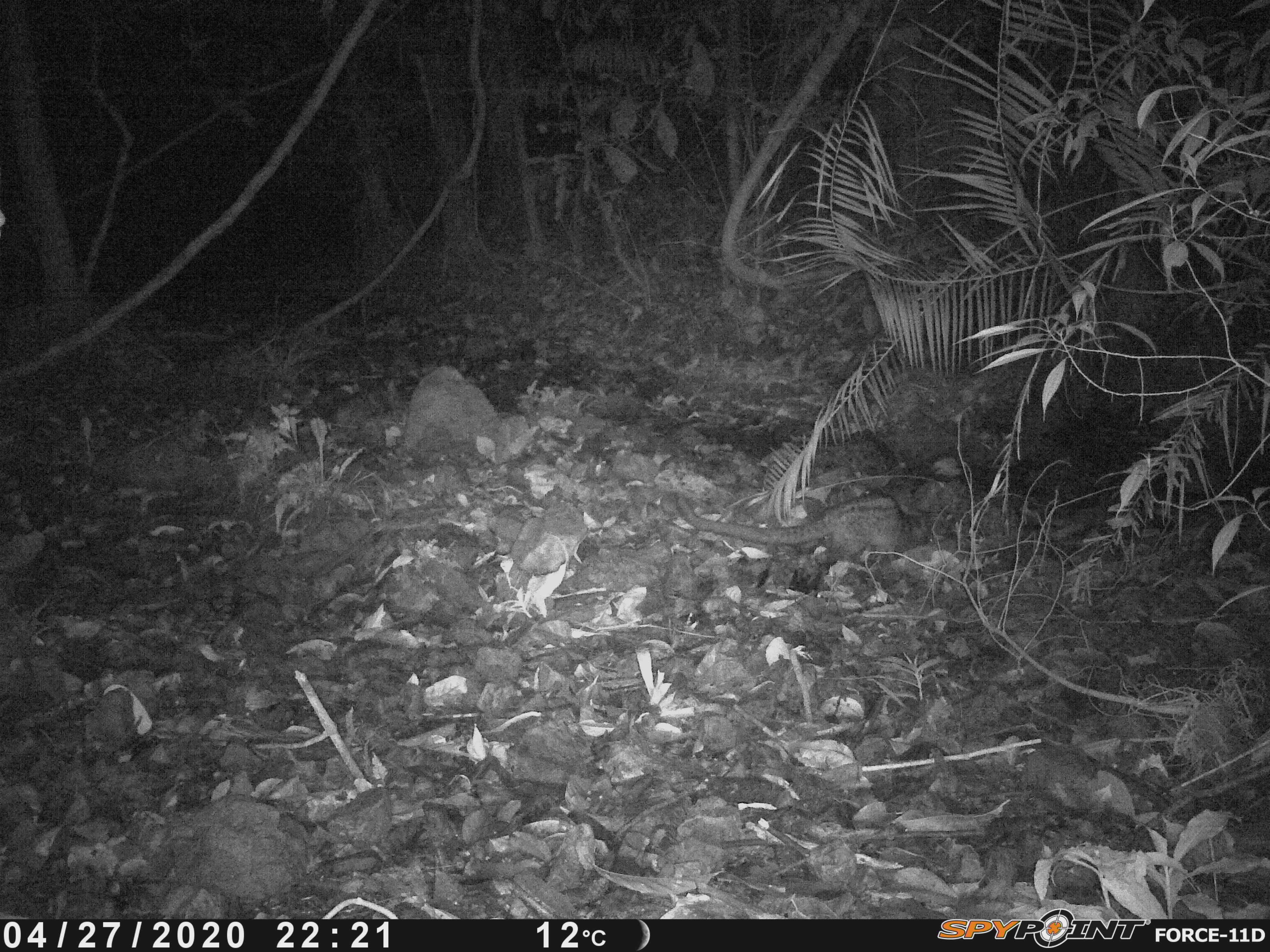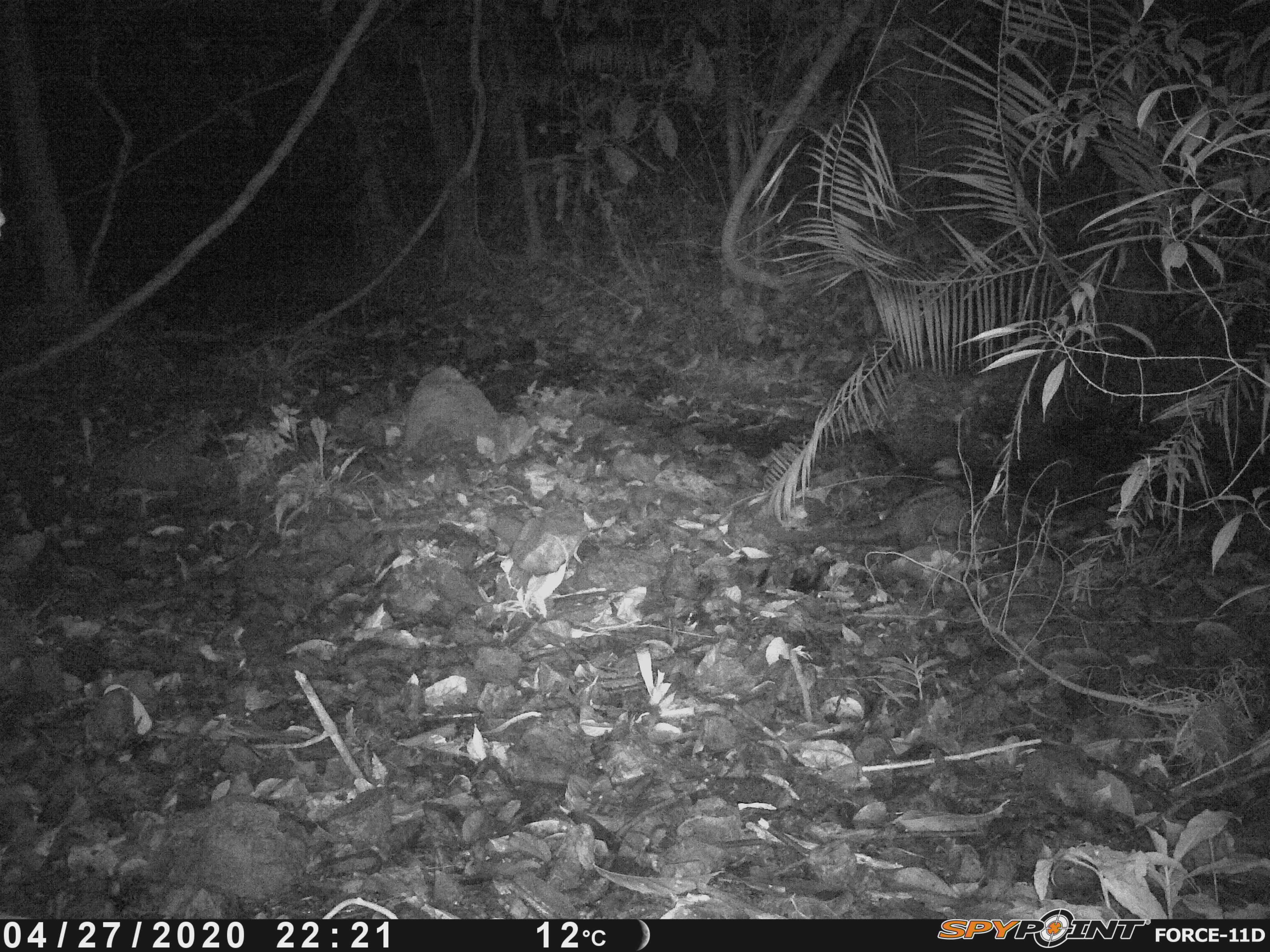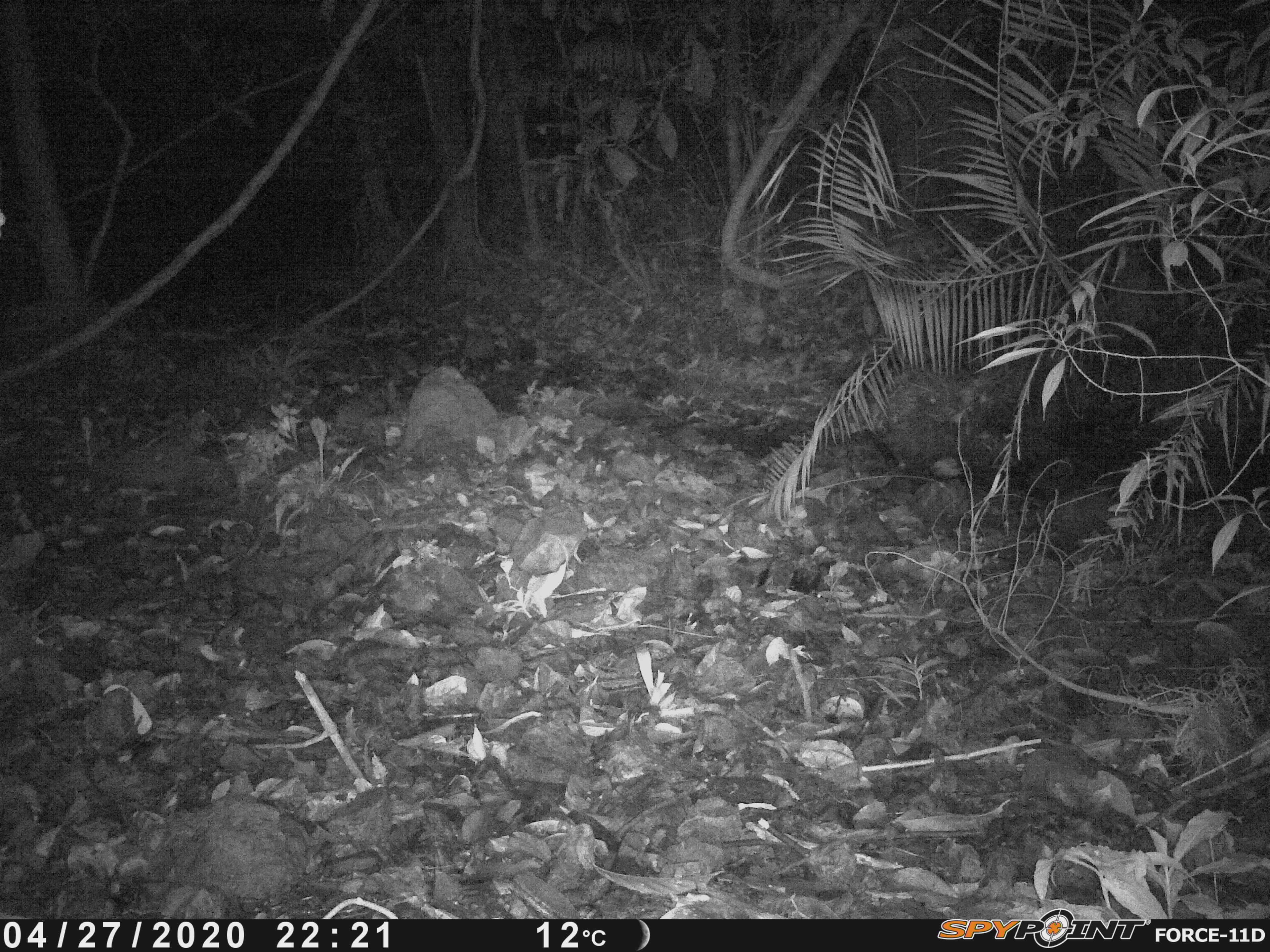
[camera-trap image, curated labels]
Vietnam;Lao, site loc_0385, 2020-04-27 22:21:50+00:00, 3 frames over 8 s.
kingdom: Animalia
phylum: Chordata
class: Mammalia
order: Carnivora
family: Viverridae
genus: Paradoxurus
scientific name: Paradoxurus hermaphroditus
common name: common palm civet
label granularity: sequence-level